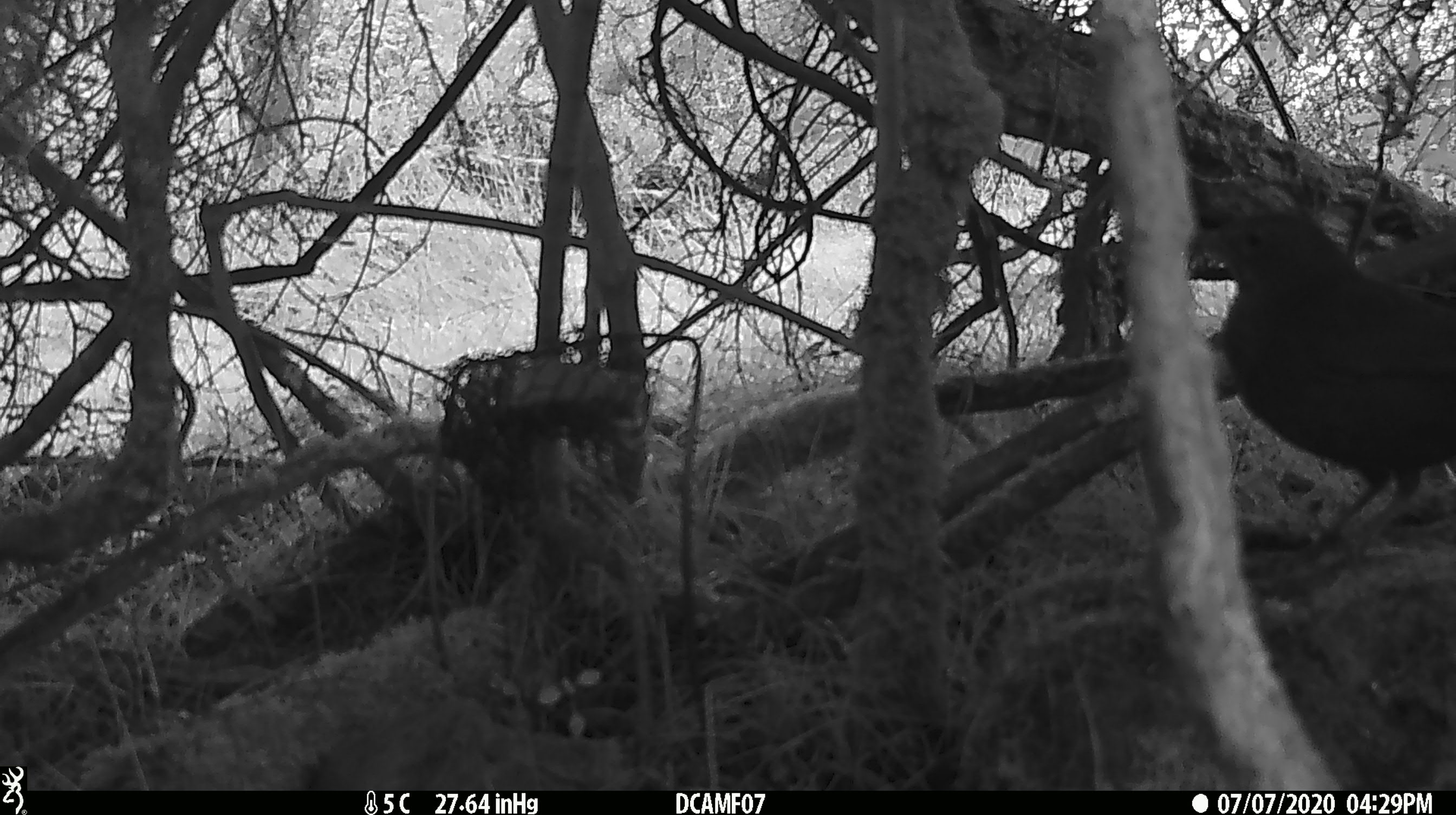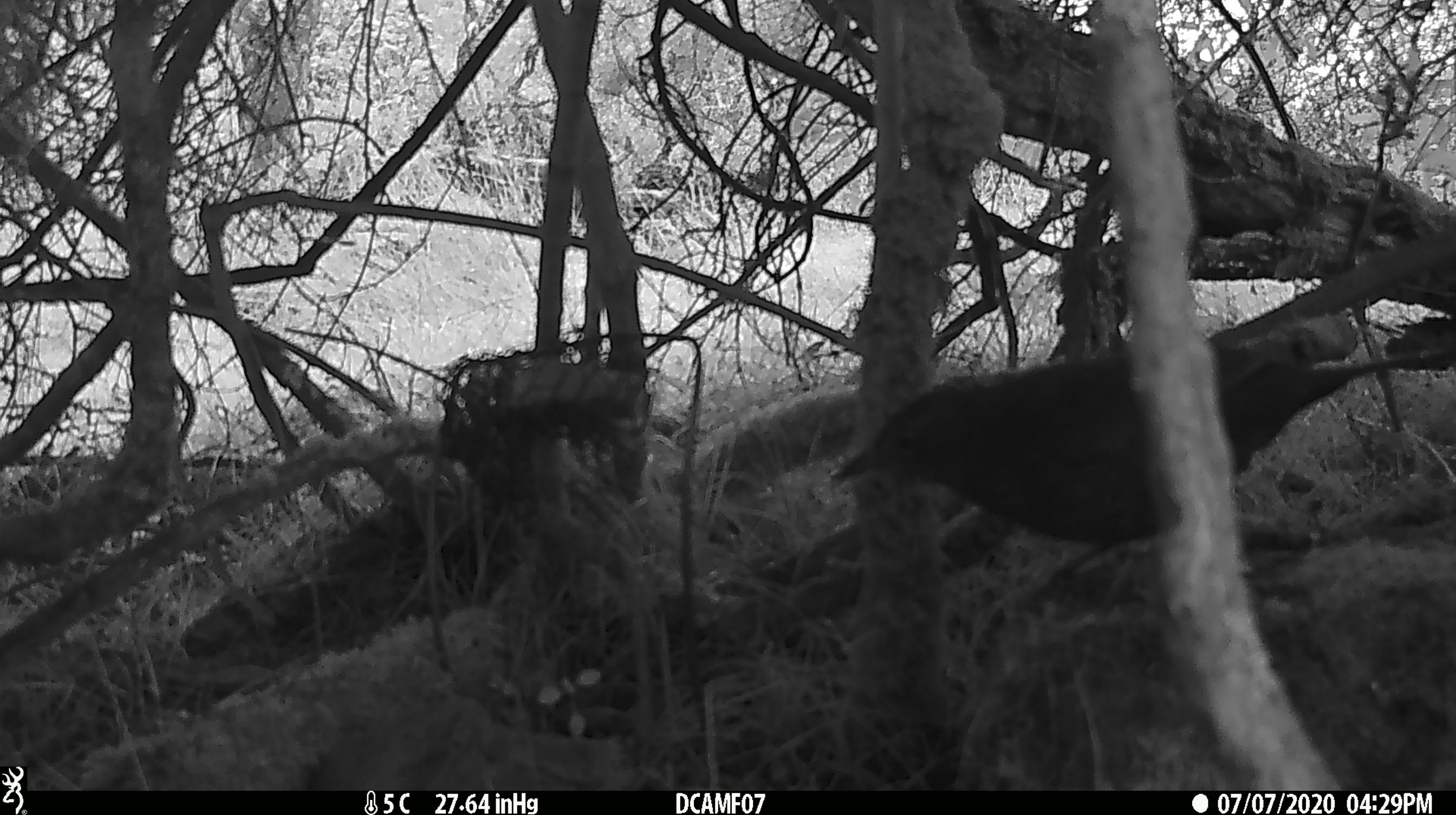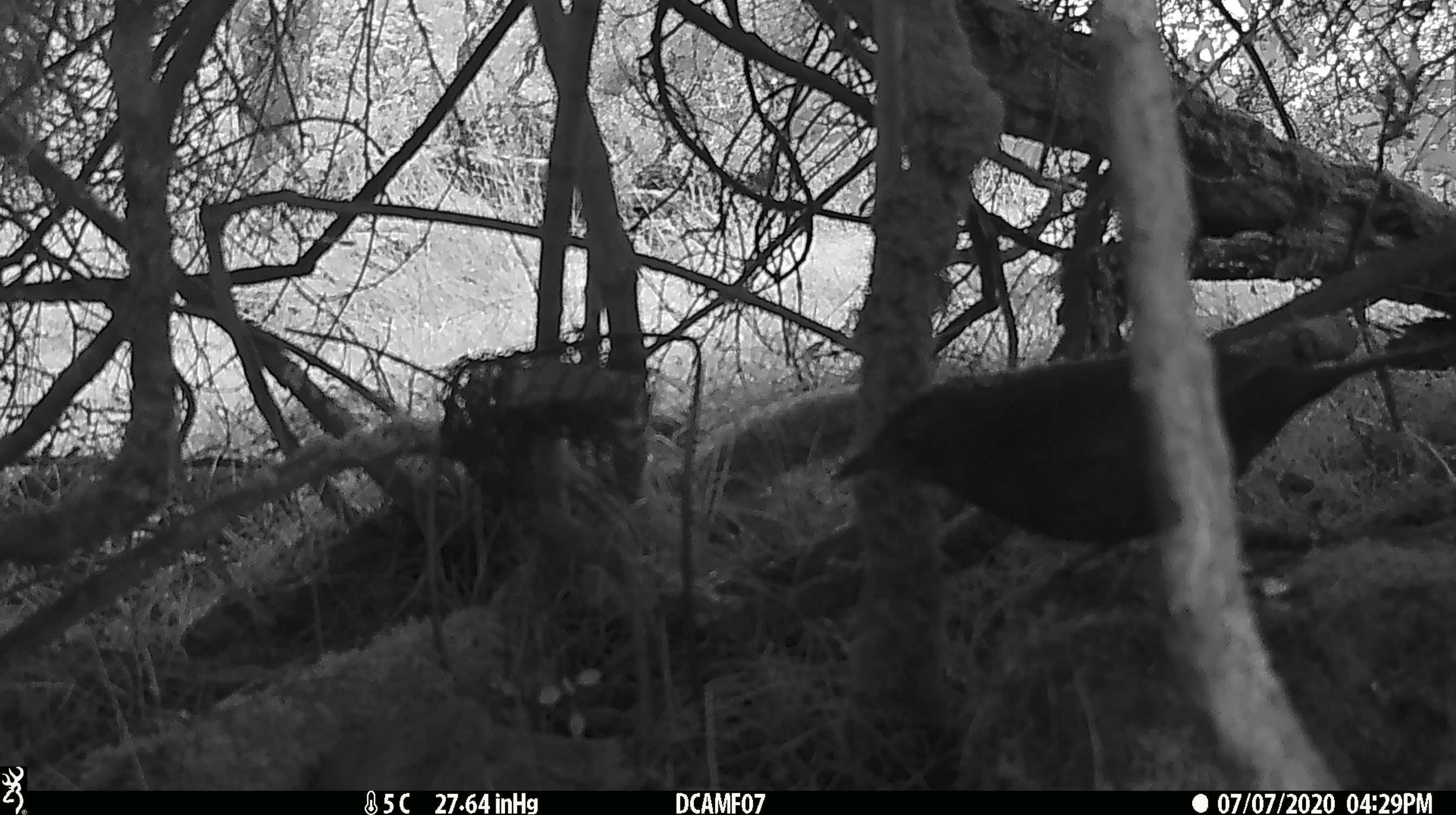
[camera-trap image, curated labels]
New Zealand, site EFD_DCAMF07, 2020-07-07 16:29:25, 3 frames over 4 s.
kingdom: Animalia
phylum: Chordata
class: Aves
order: Passeriformes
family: Turdidae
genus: Turdus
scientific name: Turdus merula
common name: eurasian blackbird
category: blackbird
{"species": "blackbird (eurasian blackbird) (Turdus merula)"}